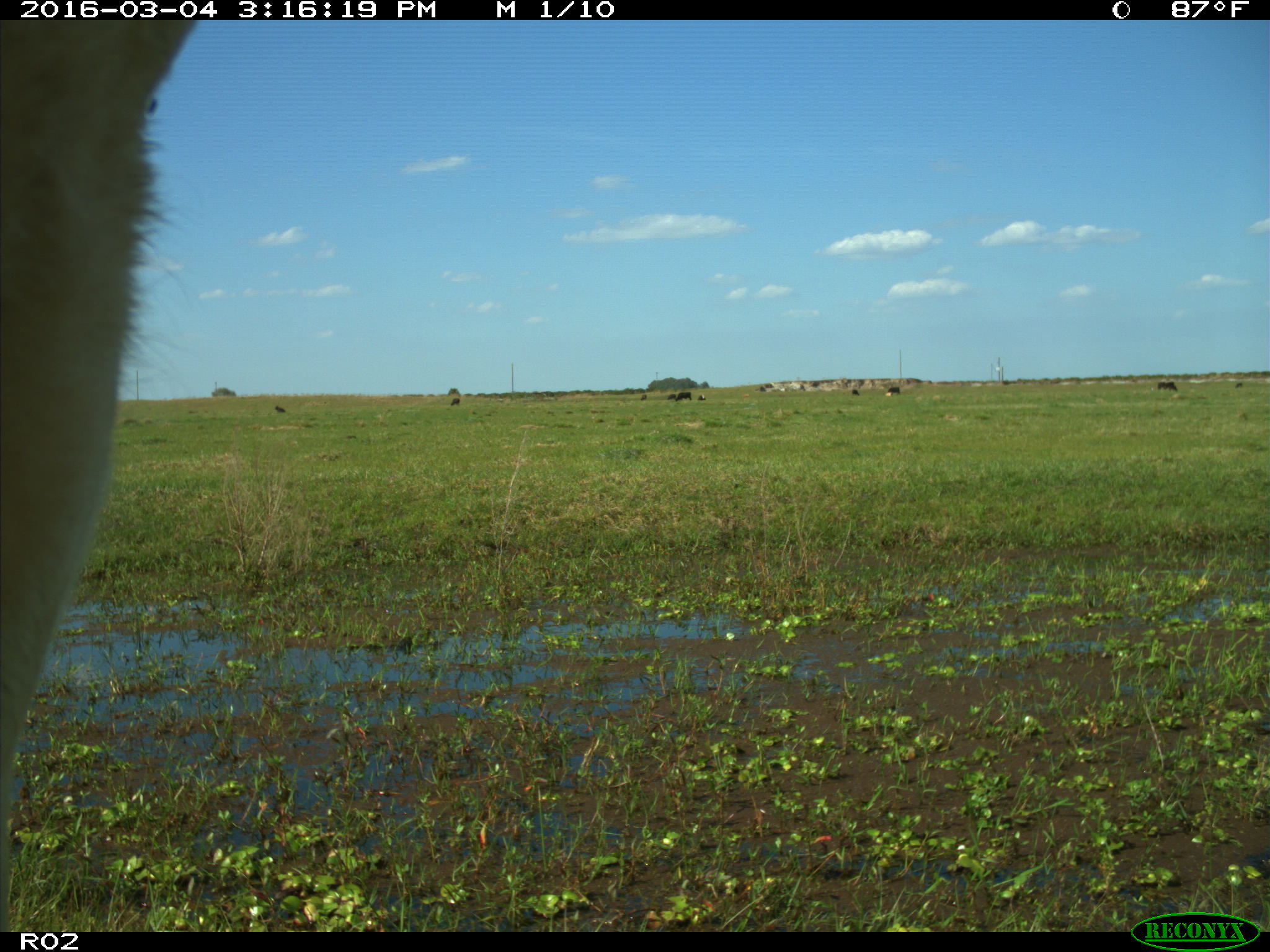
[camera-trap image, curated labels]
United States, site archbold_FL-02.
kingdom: Animalia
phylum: Chordata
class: Mammalia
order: Artiodactyla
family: Bovidae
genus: Bos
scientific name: Bos taurus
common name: domestic cow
Bos taurus (domestic cow).